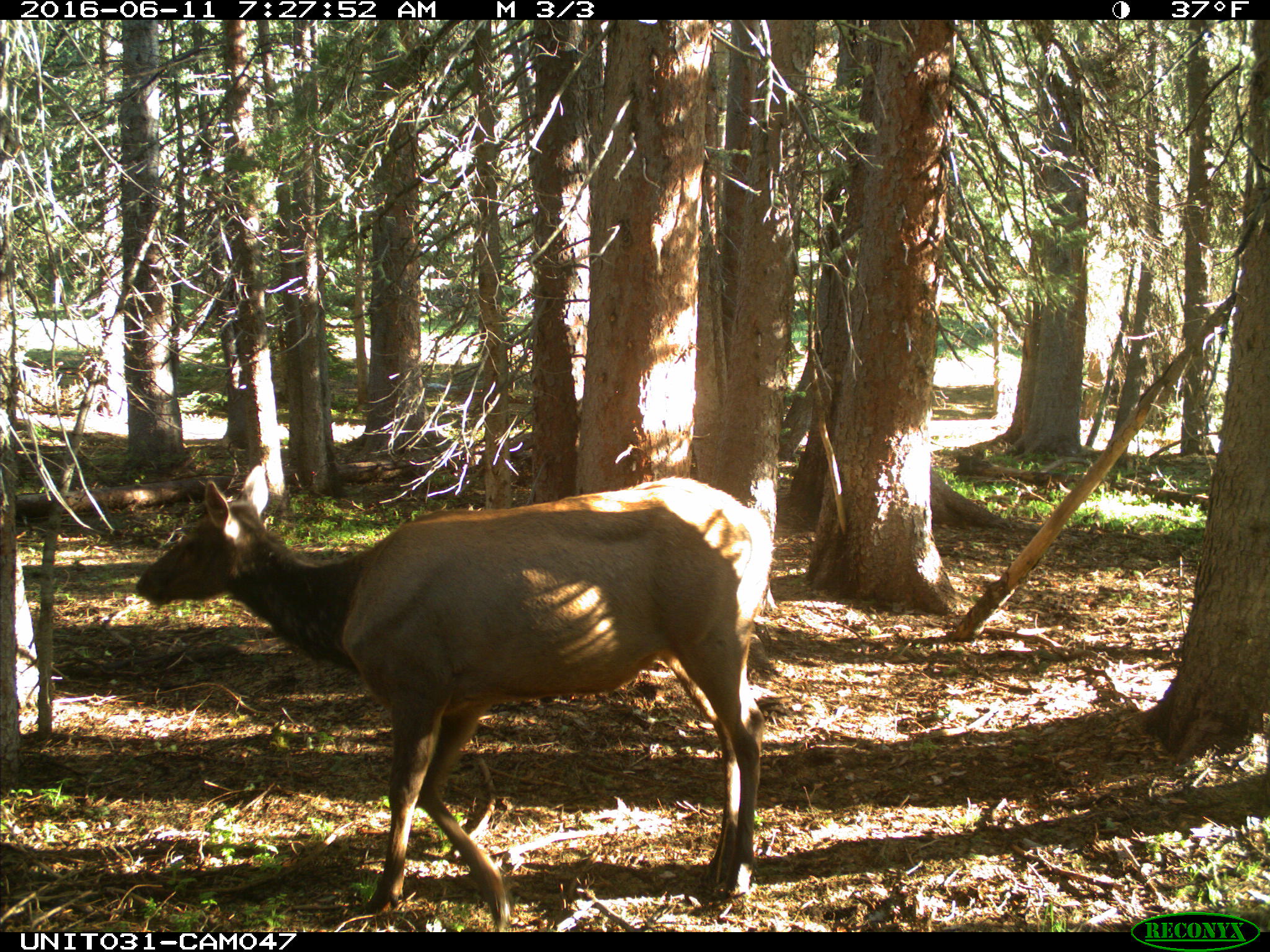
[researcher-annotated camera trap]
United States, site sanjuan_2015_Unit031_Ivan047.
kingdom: Animalia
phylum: Chordata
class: Mammalia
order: Artiodactyla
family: Cervidae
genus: Cervus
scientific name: Cervus elaphus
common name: red deer